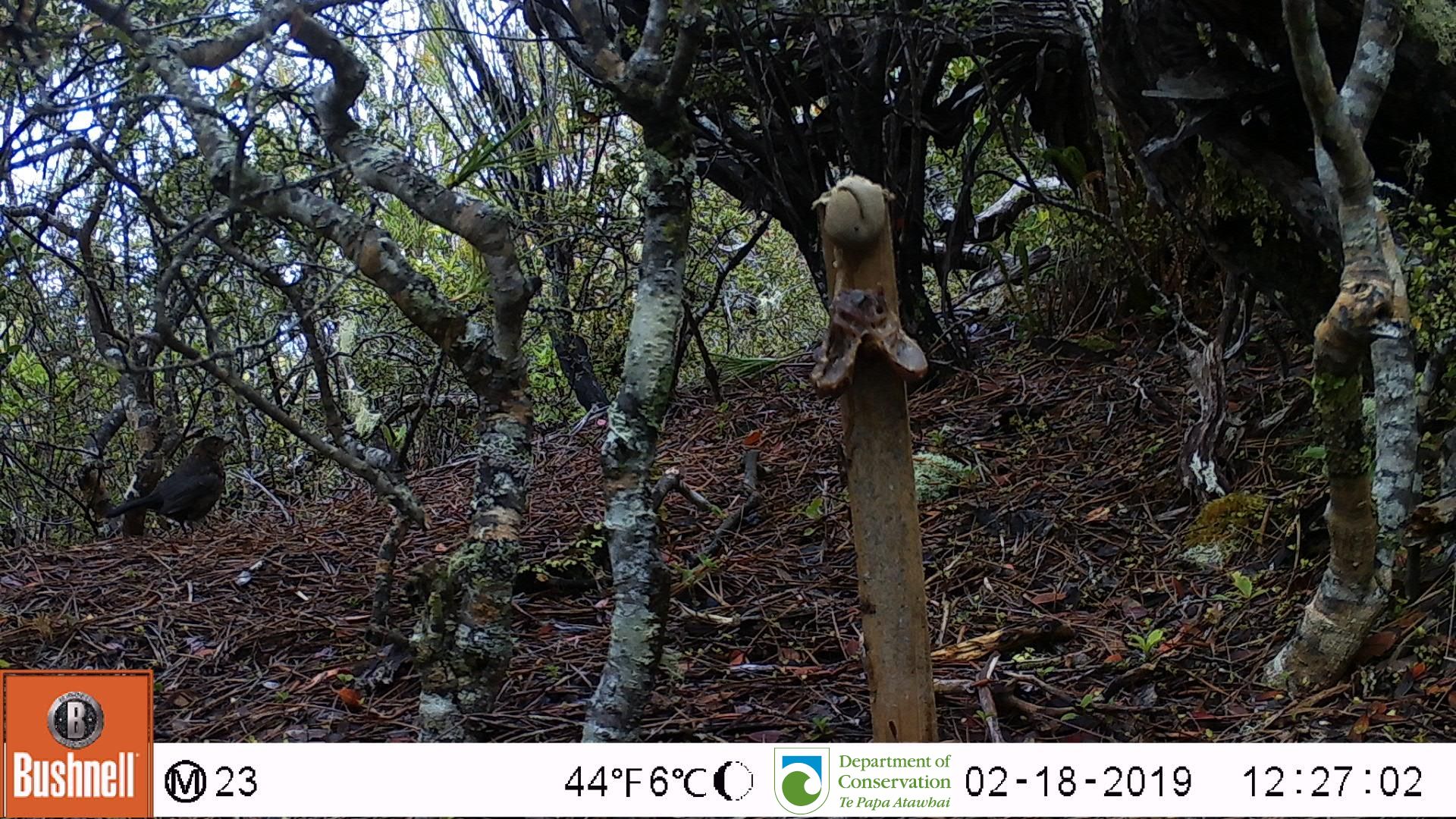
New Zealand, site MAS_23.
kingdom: Animalia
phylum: Chordata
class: Aves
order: Passeriformes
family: Turdidae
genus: Turdus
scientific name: Turdus merula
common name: eurasian blackbird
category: blackbird